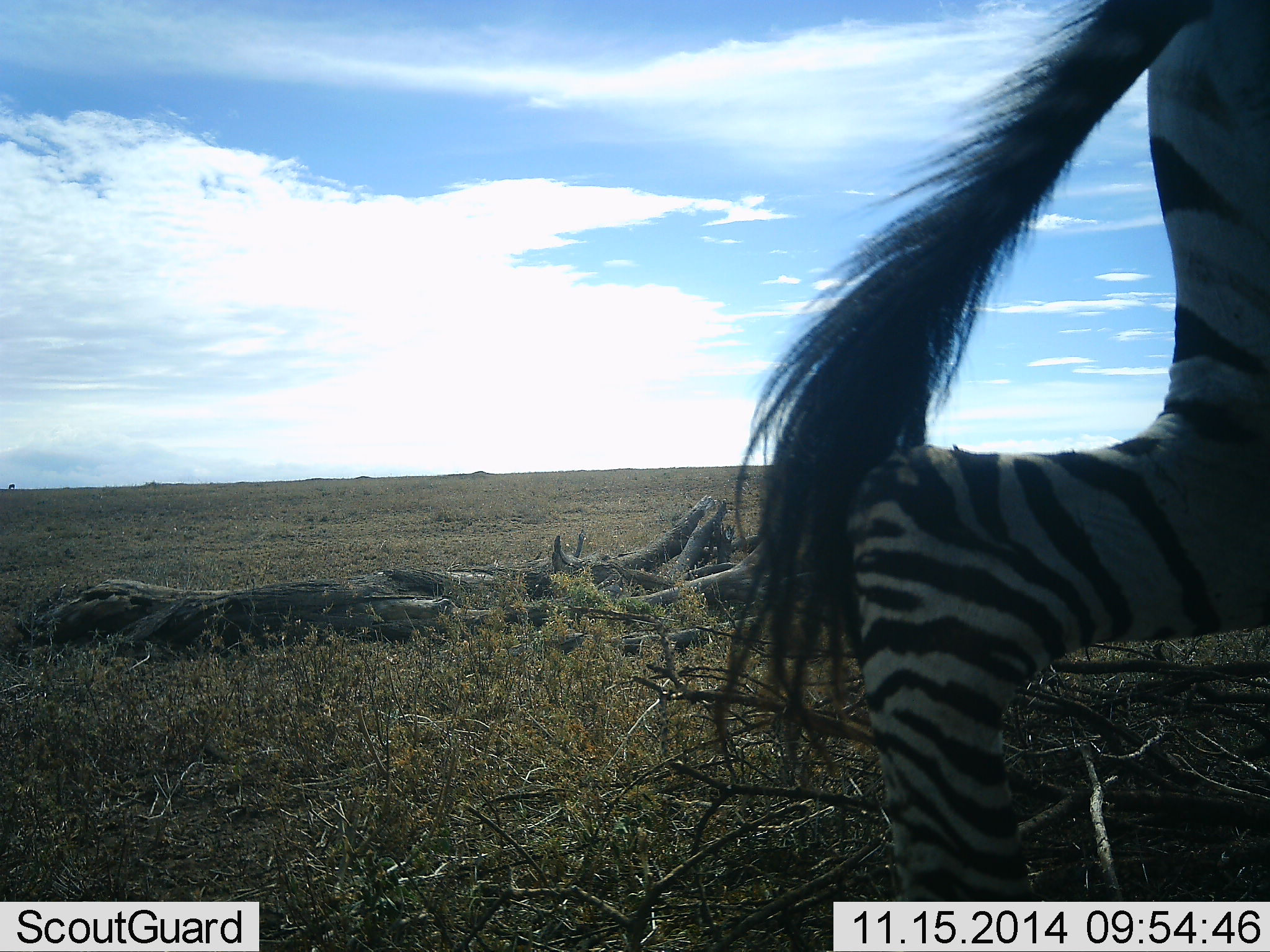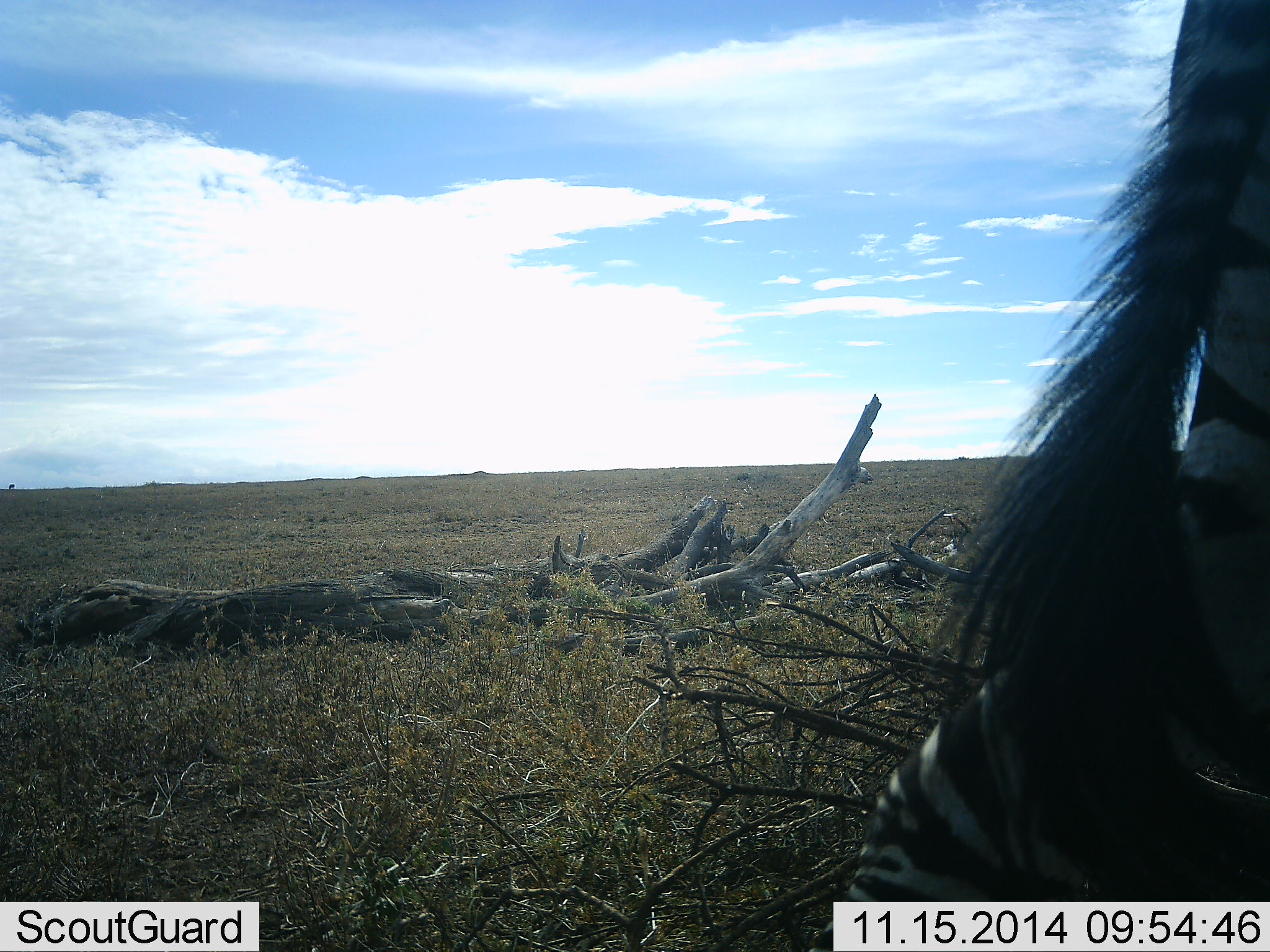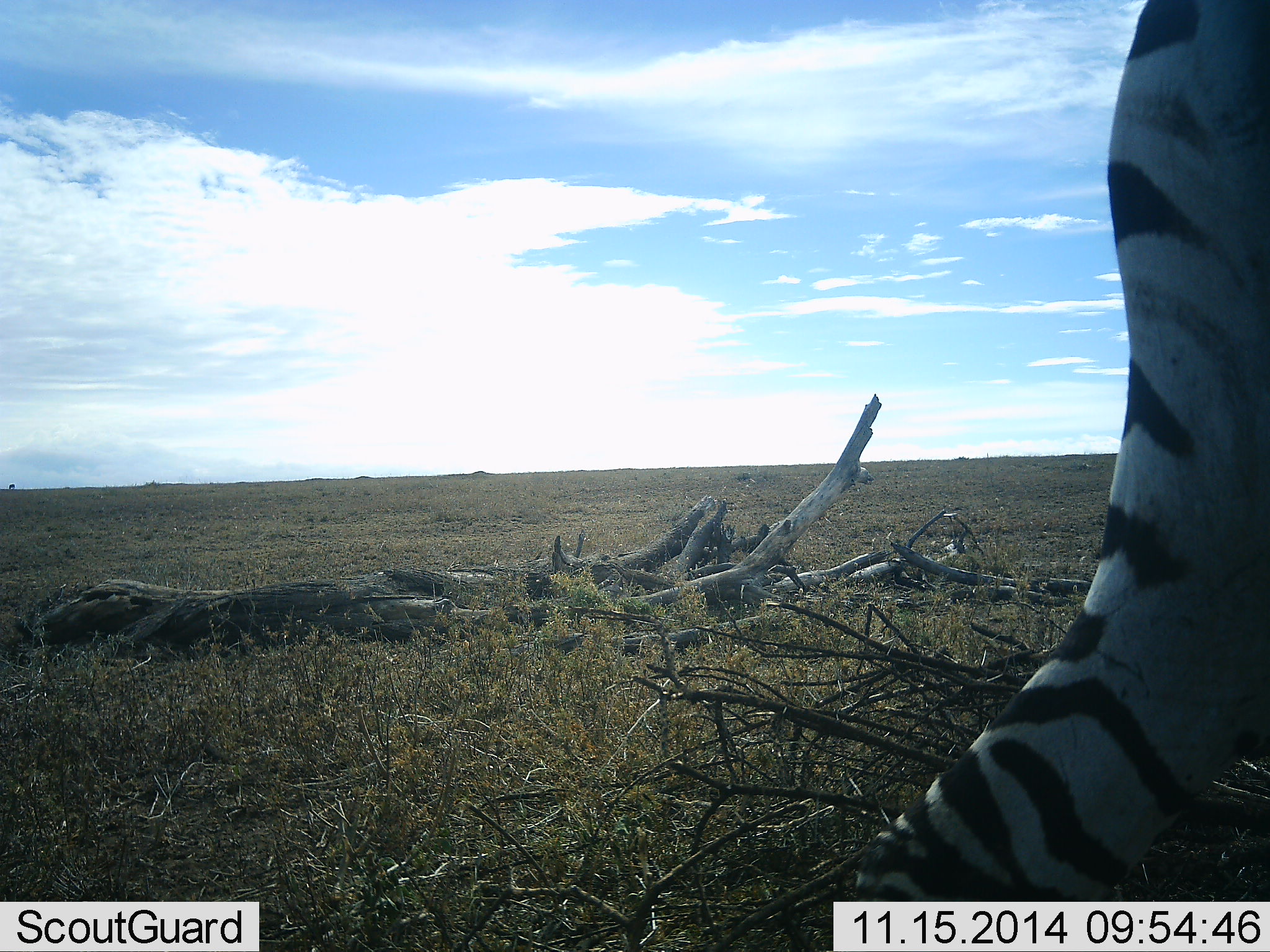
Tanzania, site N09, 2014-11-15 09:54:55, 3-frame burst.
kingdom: Animalia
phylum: Chordata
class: Mammalia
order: Perissodactyla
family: Equidae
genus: Equus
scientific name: Equus quagga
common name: plains zebra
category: zebra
Zebra (plains zebra) (Equus quagga), count 1. Behavior (volunteer vote fractions): standing 30%, resting 10%, moving 70%, interacting 0%. Young present (vote fraction): 0%. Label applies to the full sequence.